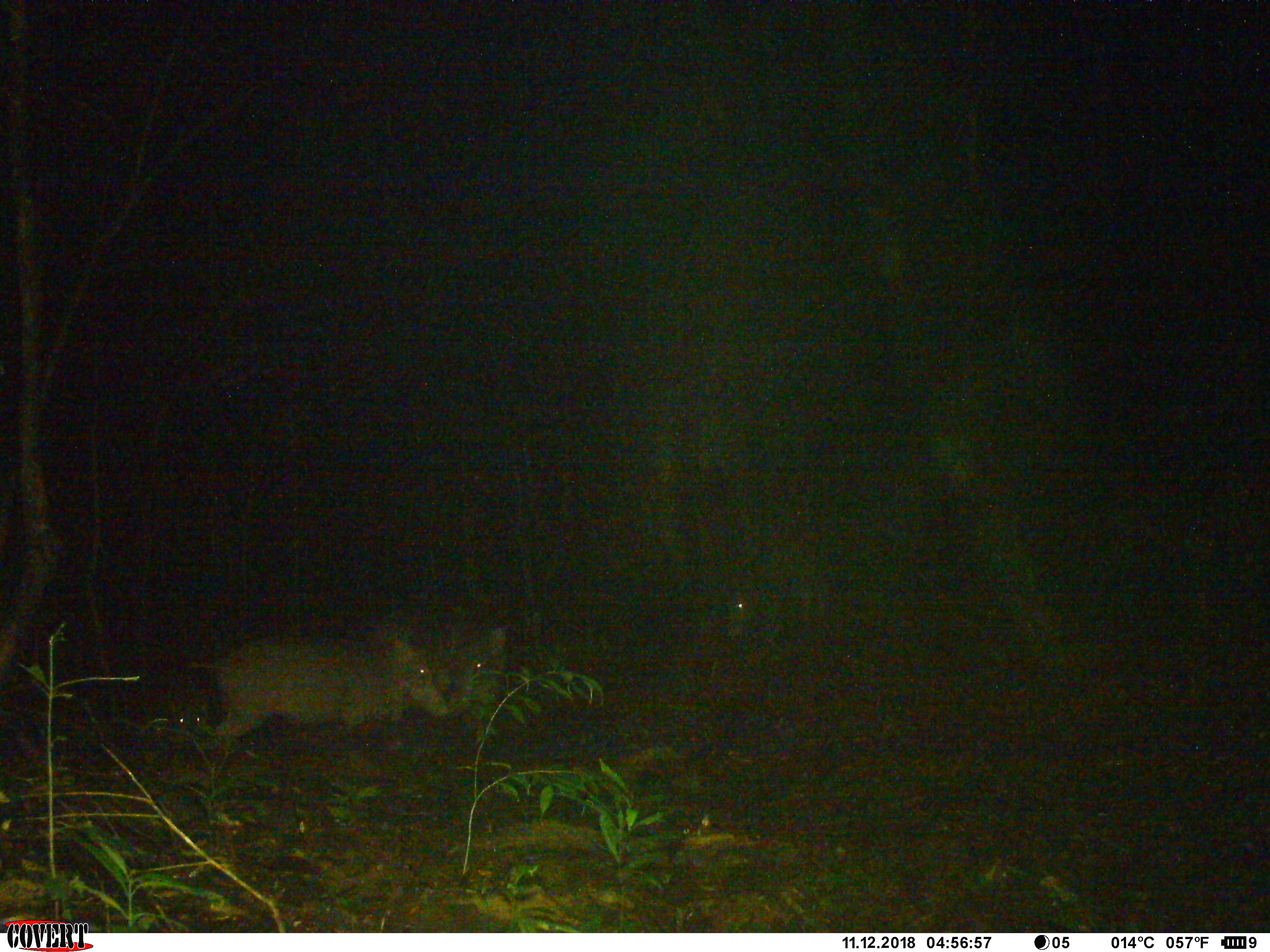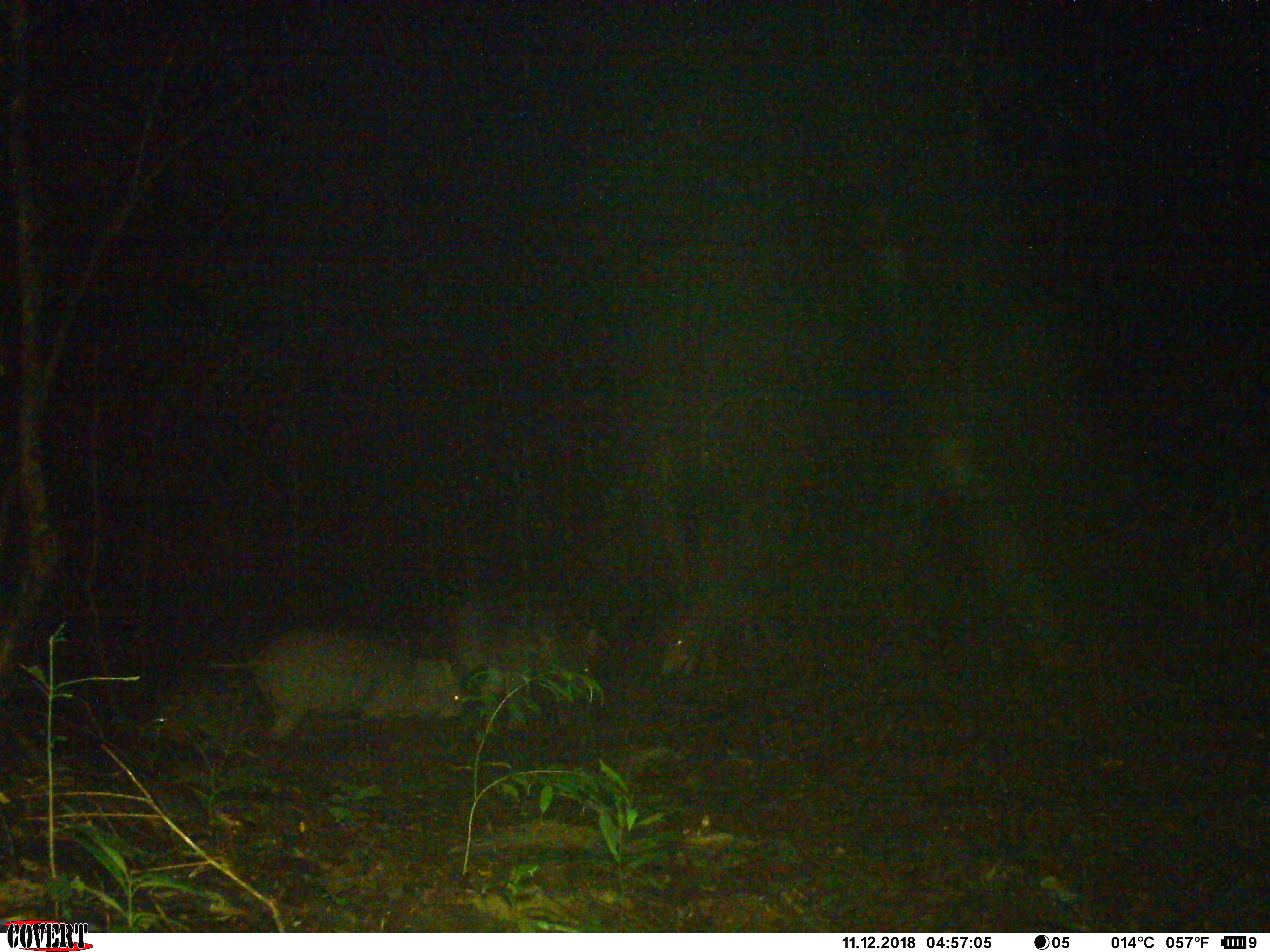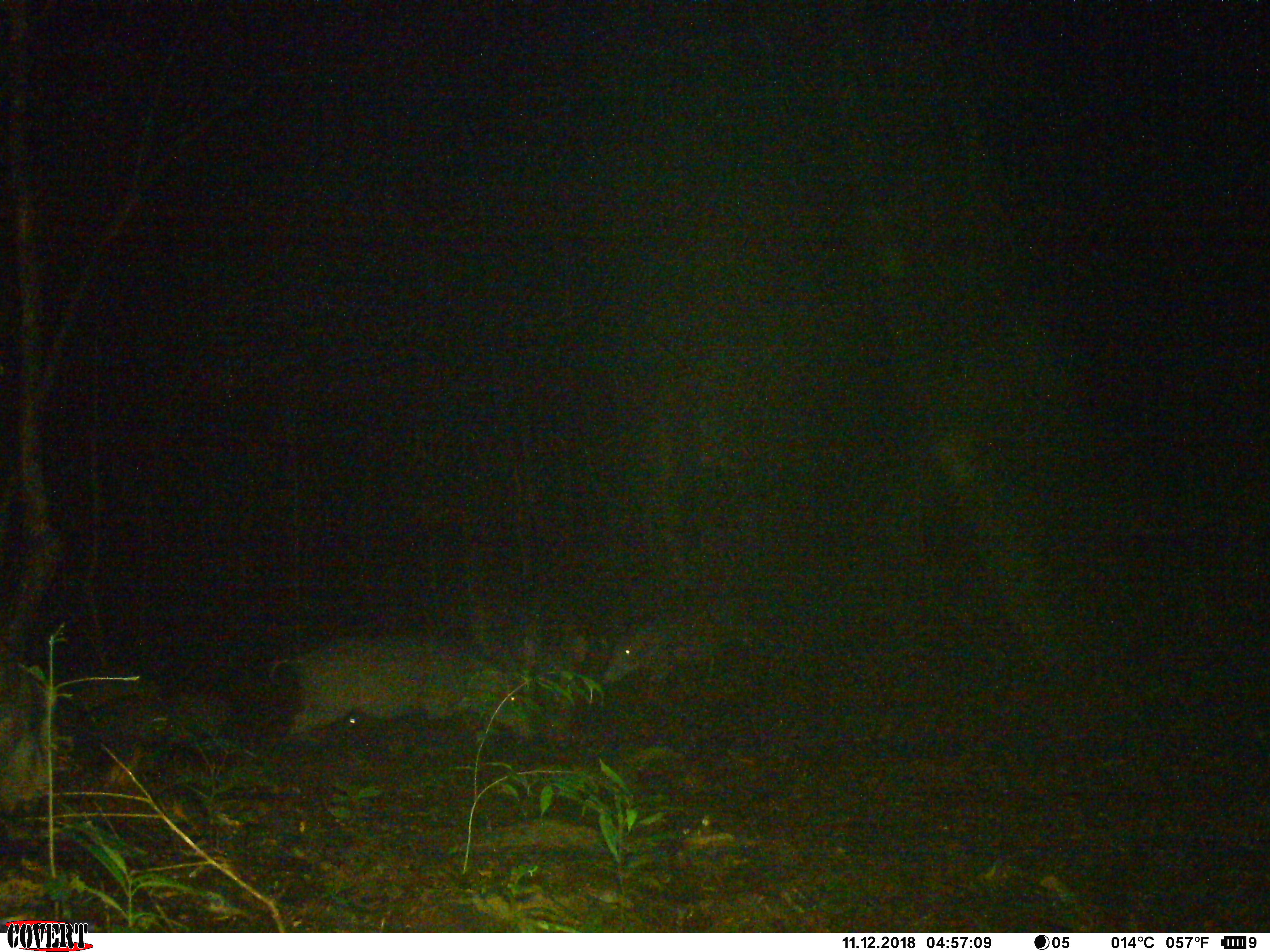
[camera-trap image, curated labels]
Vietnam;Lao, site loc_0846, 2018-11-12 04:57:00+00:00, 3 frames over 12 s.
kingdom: Animalia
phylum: Chordata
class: Mammalia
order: Artiodactyla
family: Suidae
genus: Sus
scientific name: Sus scrofa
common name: eurasian wild pig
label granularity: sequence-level